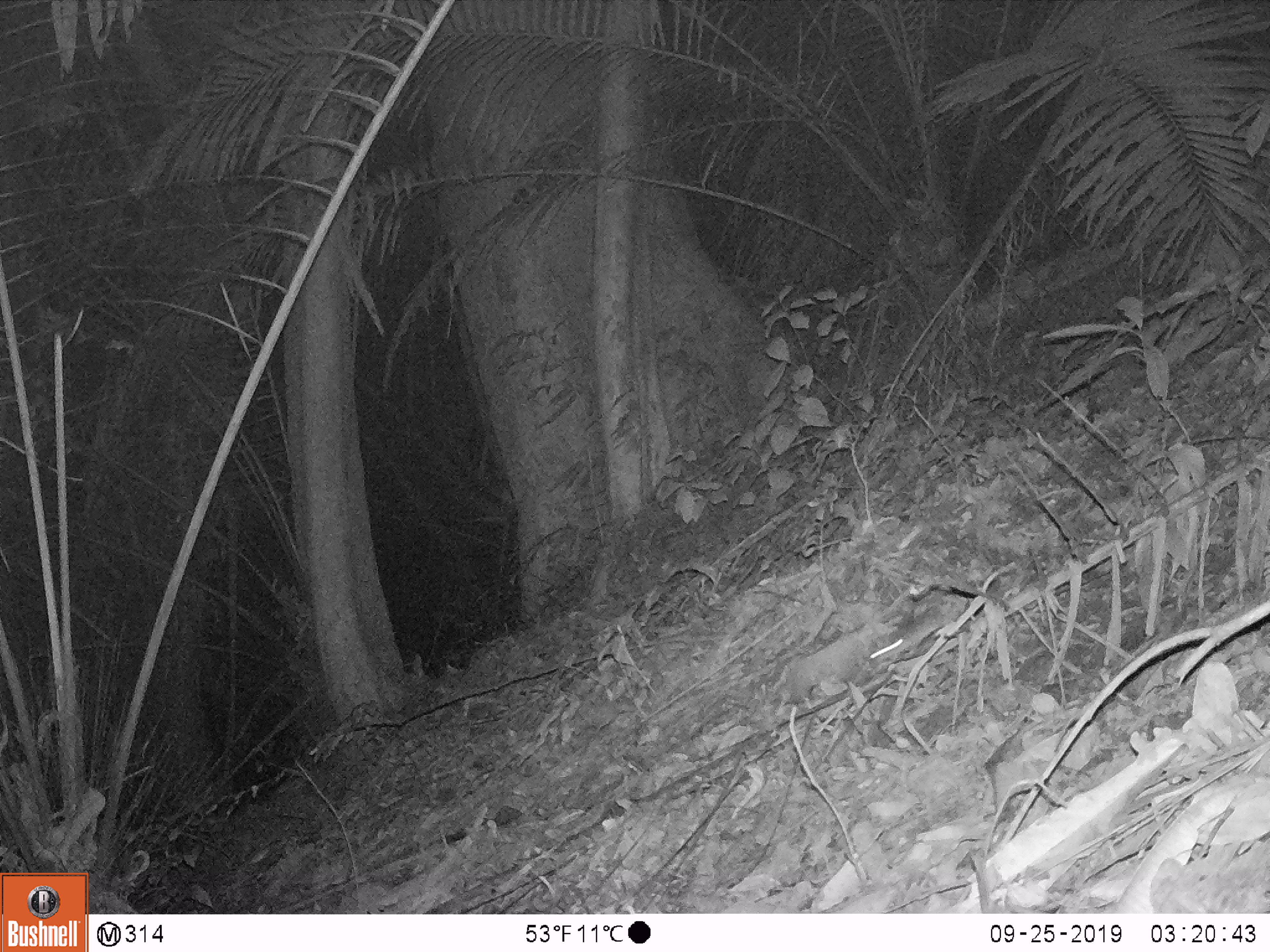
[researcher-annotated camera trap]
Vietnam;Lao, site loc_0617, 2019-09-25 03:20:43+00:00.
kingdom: Animalia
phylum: Chordata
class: Mammalia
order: Rodentia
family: Muridae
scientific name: Muridae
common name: old-world mice and rats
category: unidentified murid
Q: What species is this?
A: Unidentified murid (old-world mice and rats) (Muridae).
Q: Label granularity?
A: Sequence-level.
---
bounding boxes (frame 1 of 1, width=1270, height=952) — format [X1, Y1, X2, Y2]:
unidentified murid: [866, 605, 944, 671]